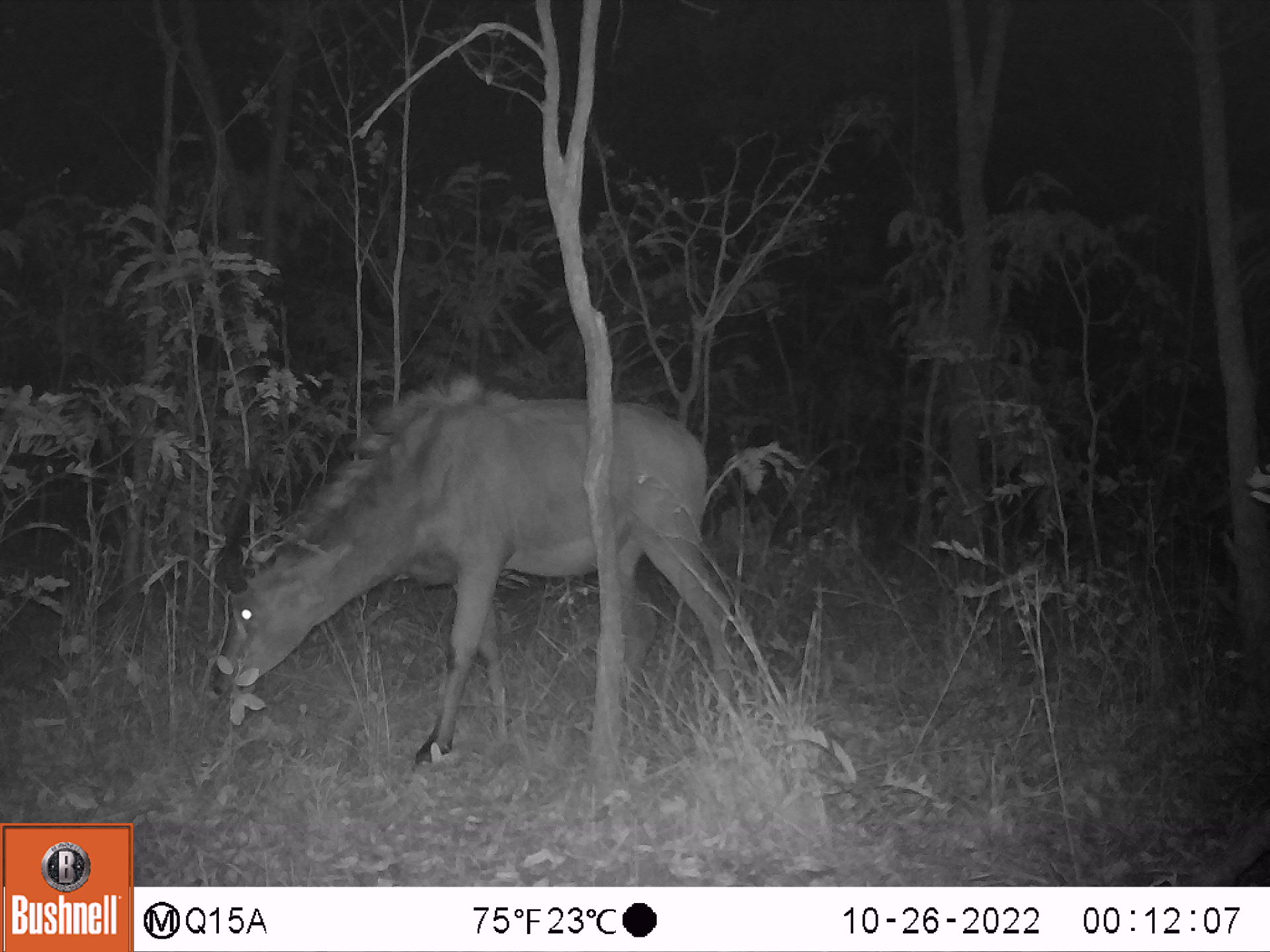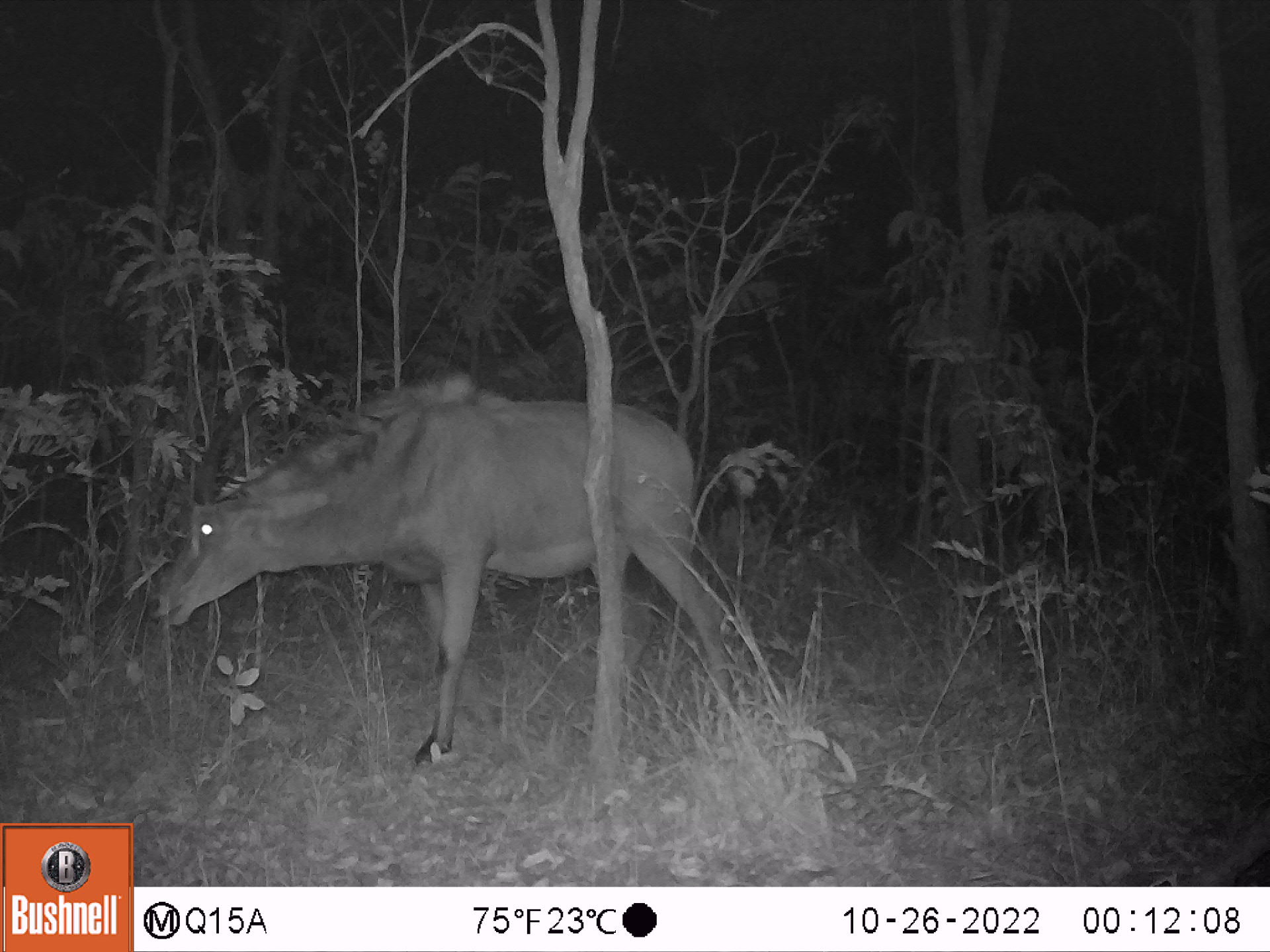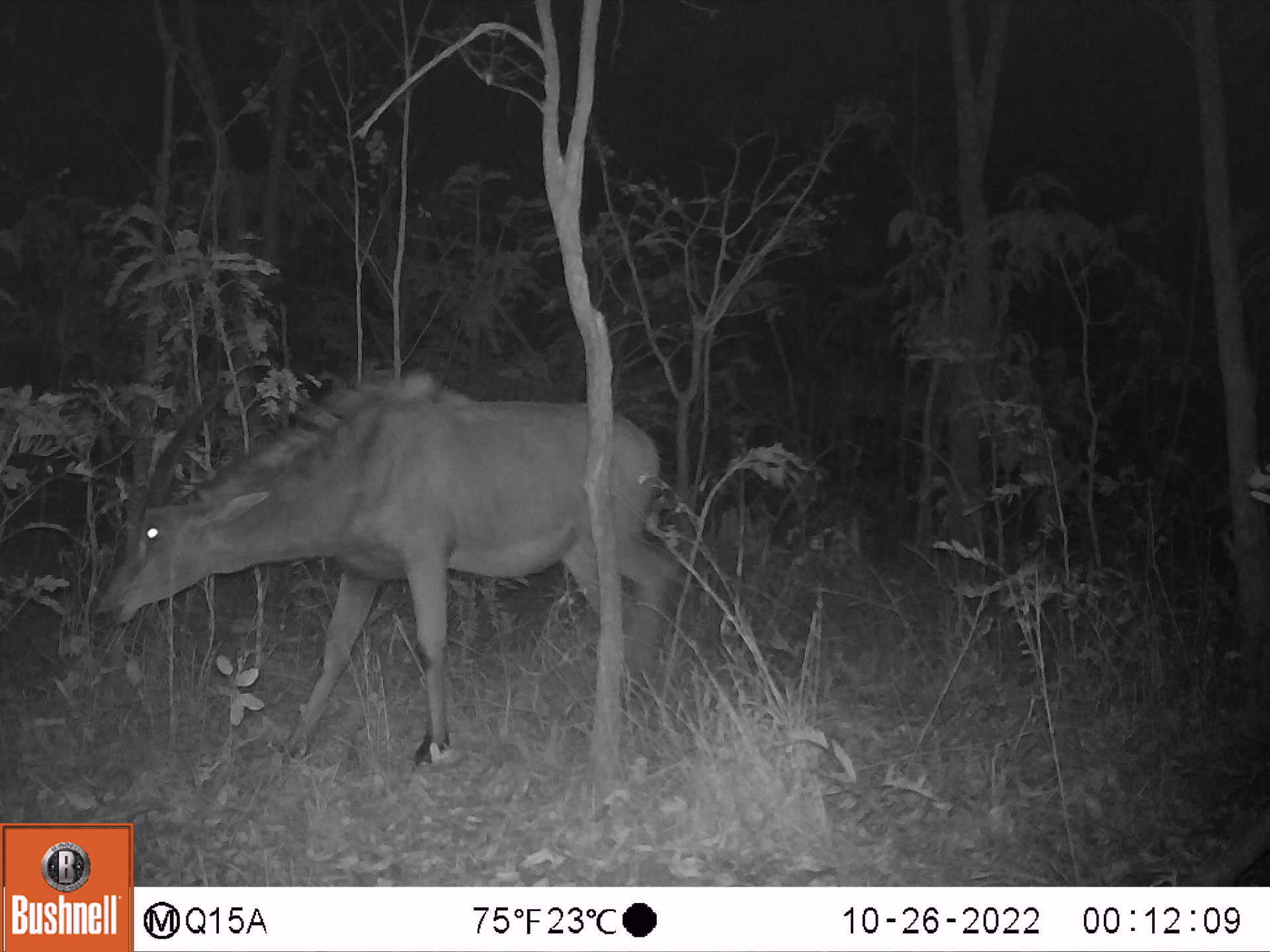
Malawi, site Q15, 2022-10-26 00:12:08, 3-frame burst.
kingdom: Animalia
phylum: Chordata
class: Mammalia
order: Artiodactyla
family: Bovidae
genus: Hippotragus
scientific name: Hippotragus niger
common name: sable antelope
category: sable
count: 1